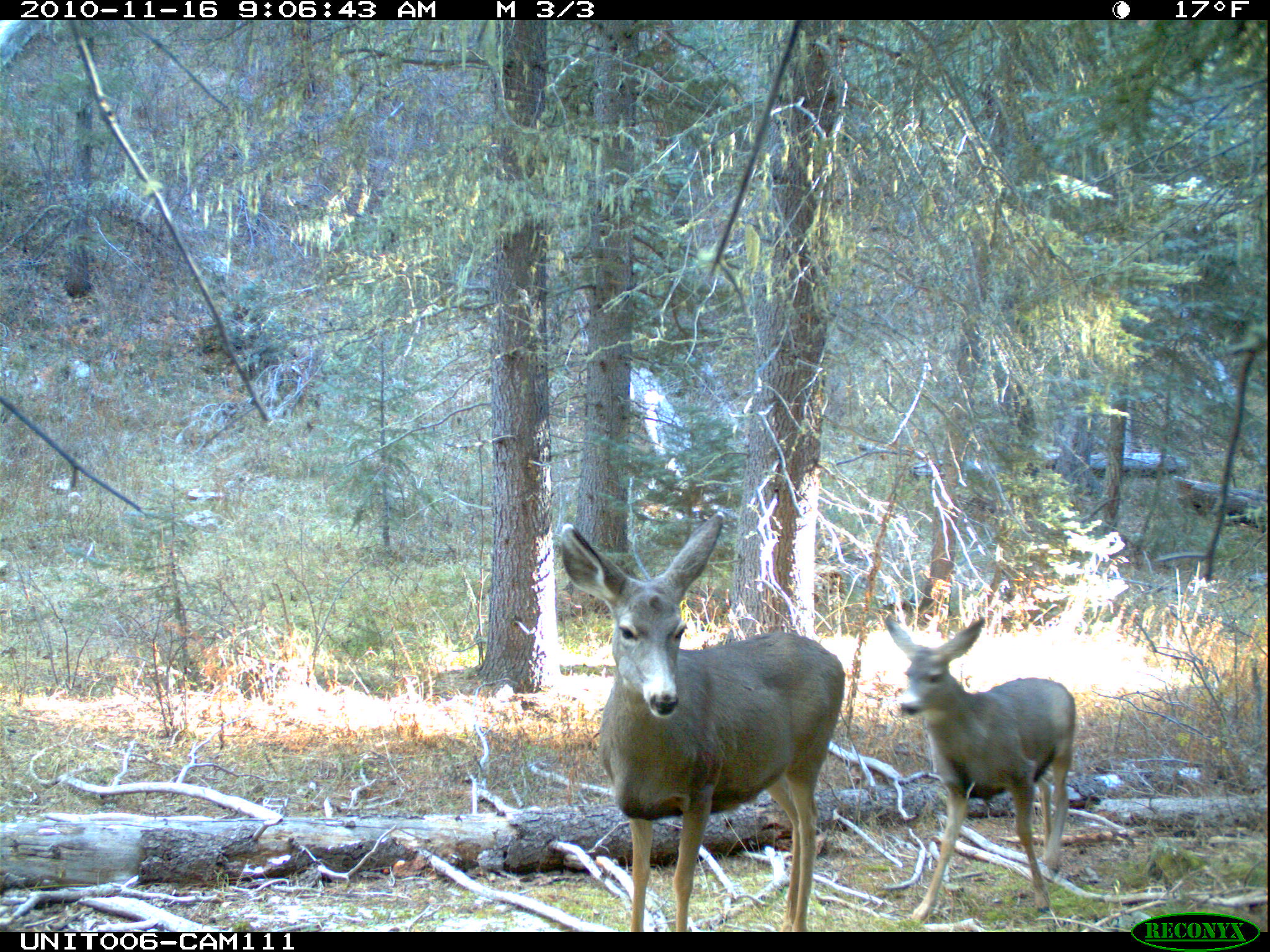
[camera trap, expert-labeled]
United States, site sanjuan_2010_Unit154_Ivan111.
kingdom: Animalia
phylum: Chordata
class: Mammalia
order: Artiodactyla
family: Cervidae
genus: Odocoileus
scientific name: Odocoileus hemionus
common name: mule deer